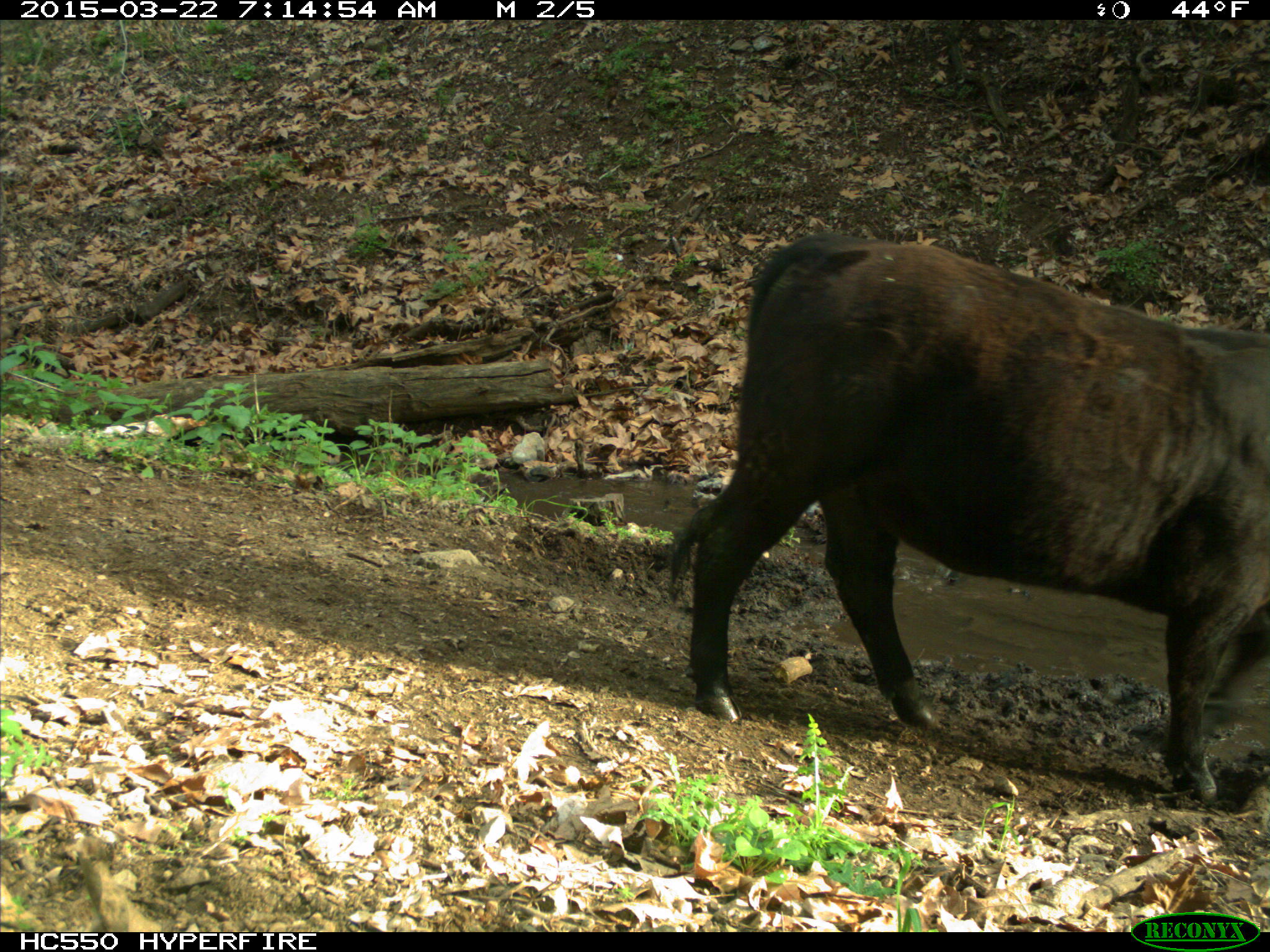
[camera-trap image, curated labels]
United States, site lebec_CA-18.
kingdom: Animalia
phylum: Chordata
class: Mammalia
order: Artiodactyla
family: Bovidae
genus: Bos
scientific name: Bos taurus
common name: domestic cow